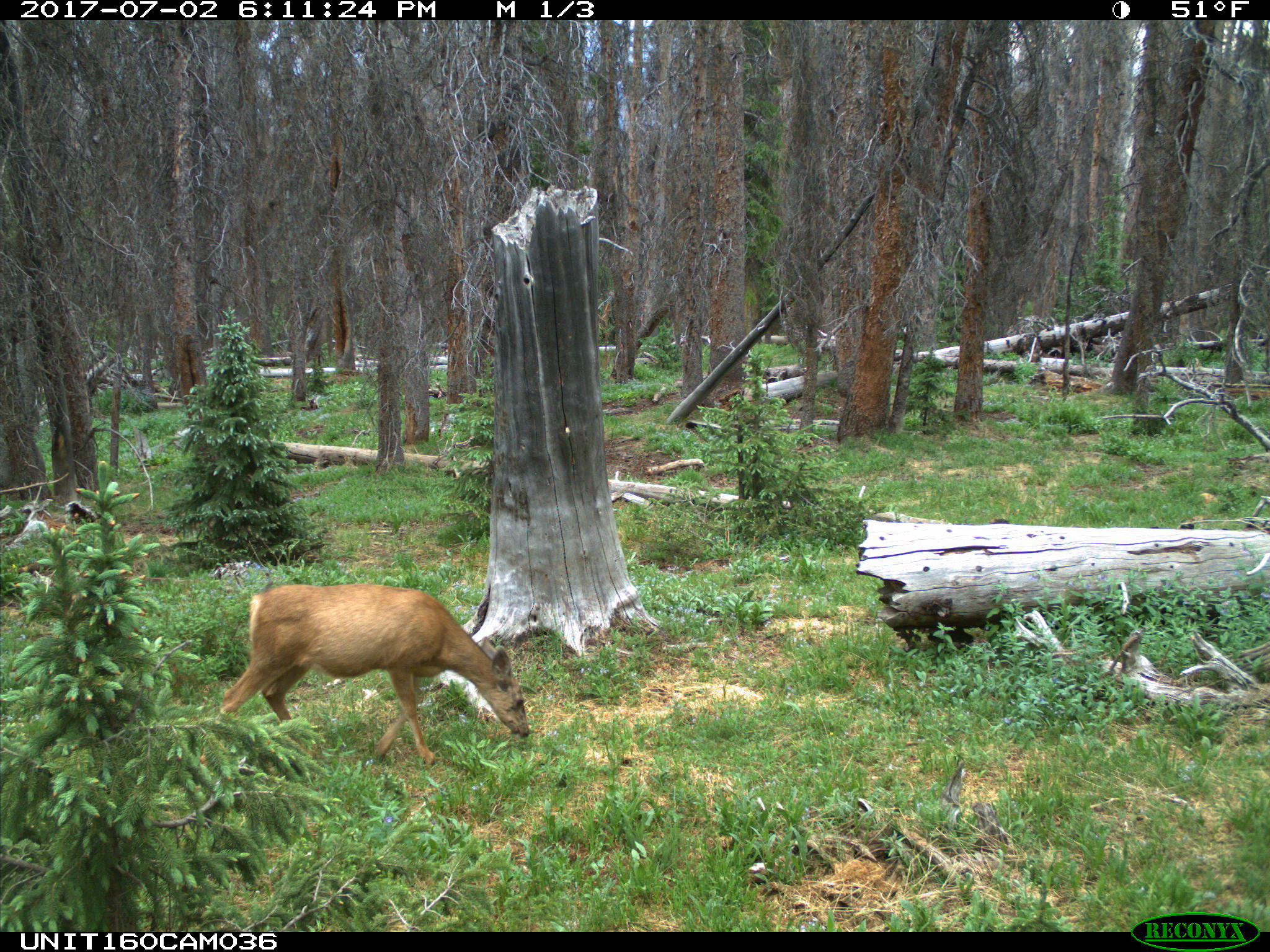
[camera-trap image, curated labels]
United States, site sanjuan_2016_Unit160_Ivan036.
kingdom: Animalia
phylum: Chordata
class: Mammalia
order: Artiodactyla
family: Cervidae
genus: Odocoileus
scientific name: Odocoileus hemionus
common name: mule deer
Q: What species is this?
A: Odocoileus hemionus (mule deer).